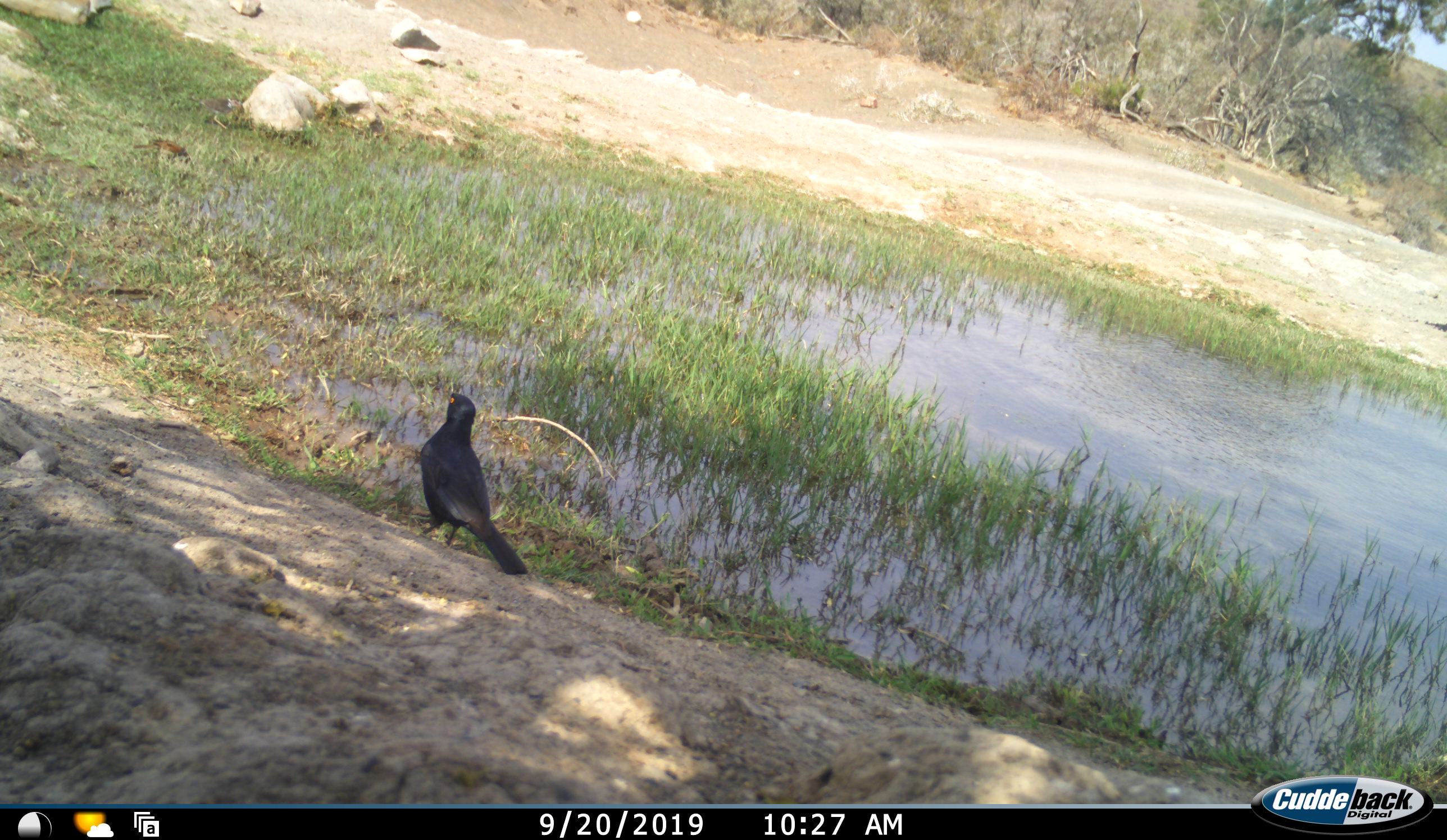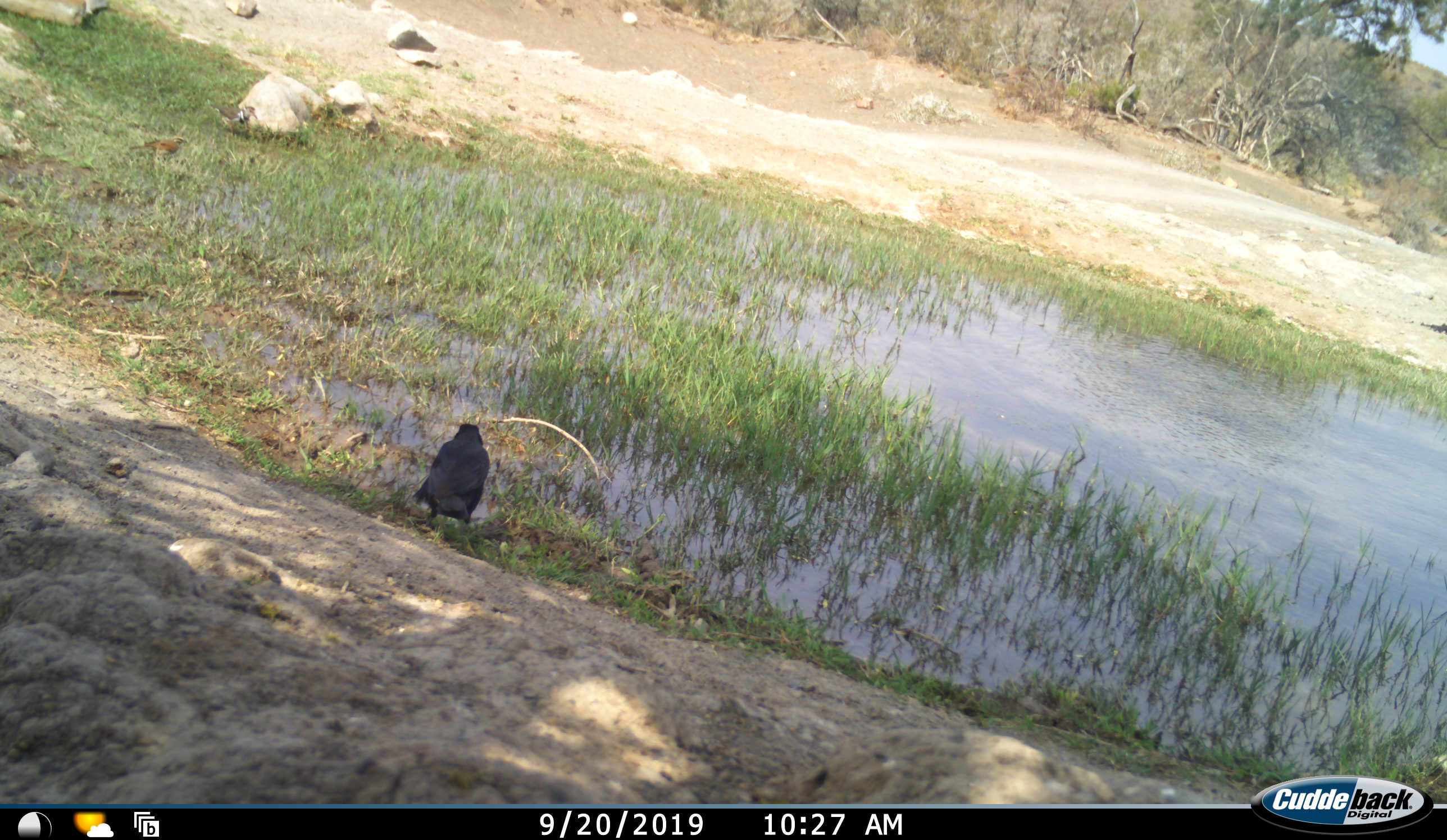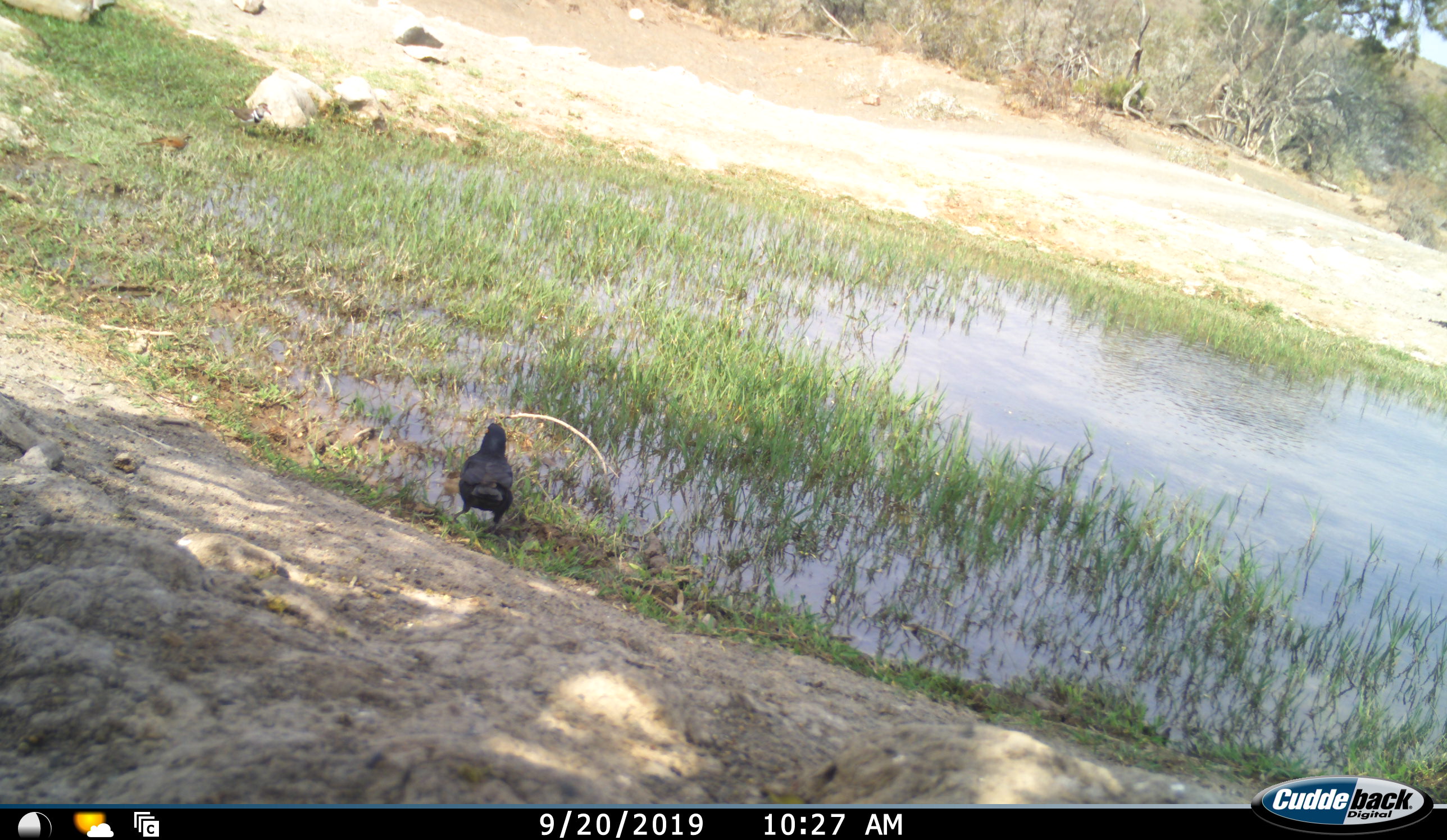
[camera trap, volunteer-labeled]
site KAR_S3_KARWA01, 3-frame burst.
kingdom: Animalia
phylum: Chordata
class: Aves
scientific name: Aves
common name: bird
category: birdother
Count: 1.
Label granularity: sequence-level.